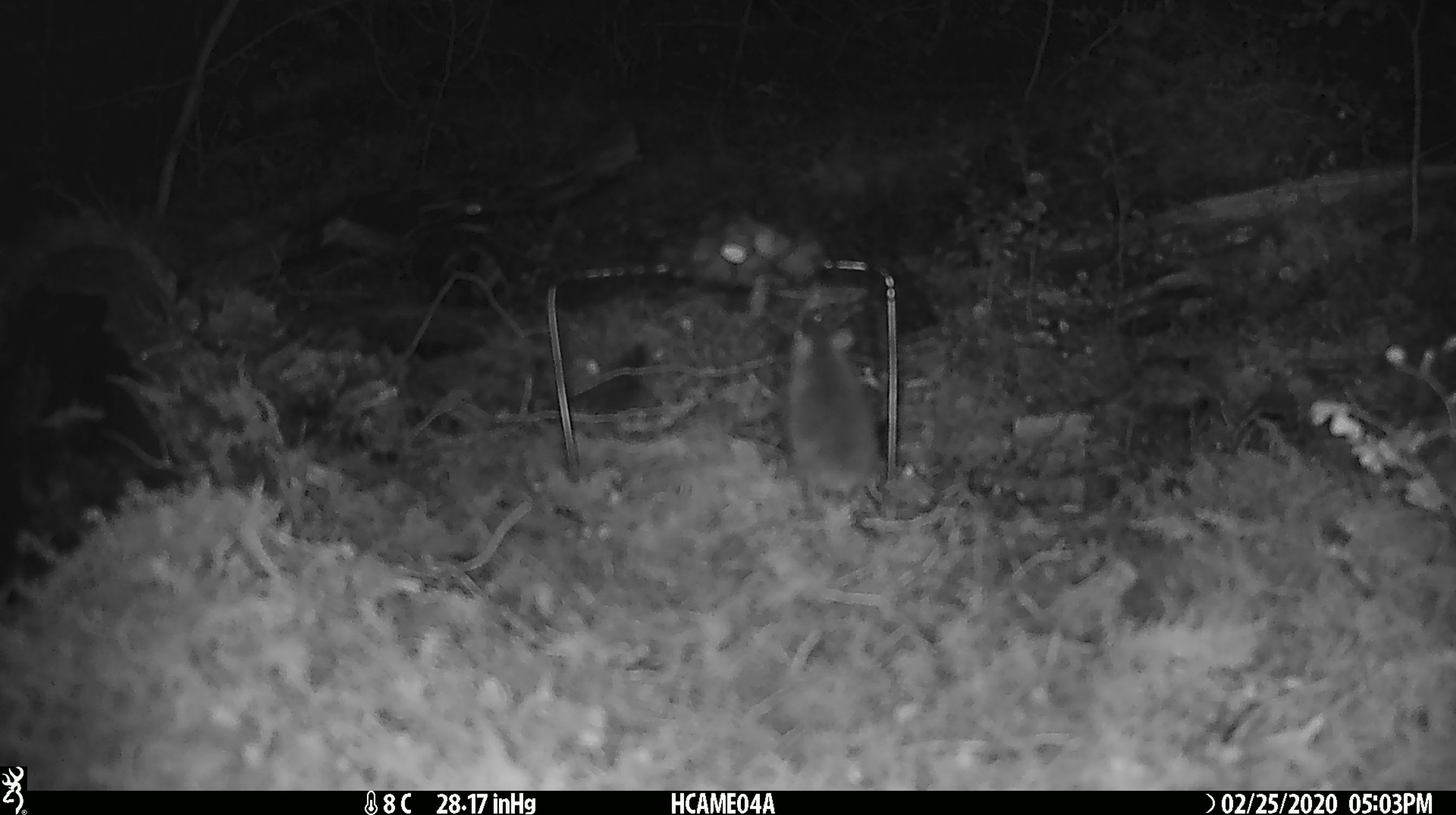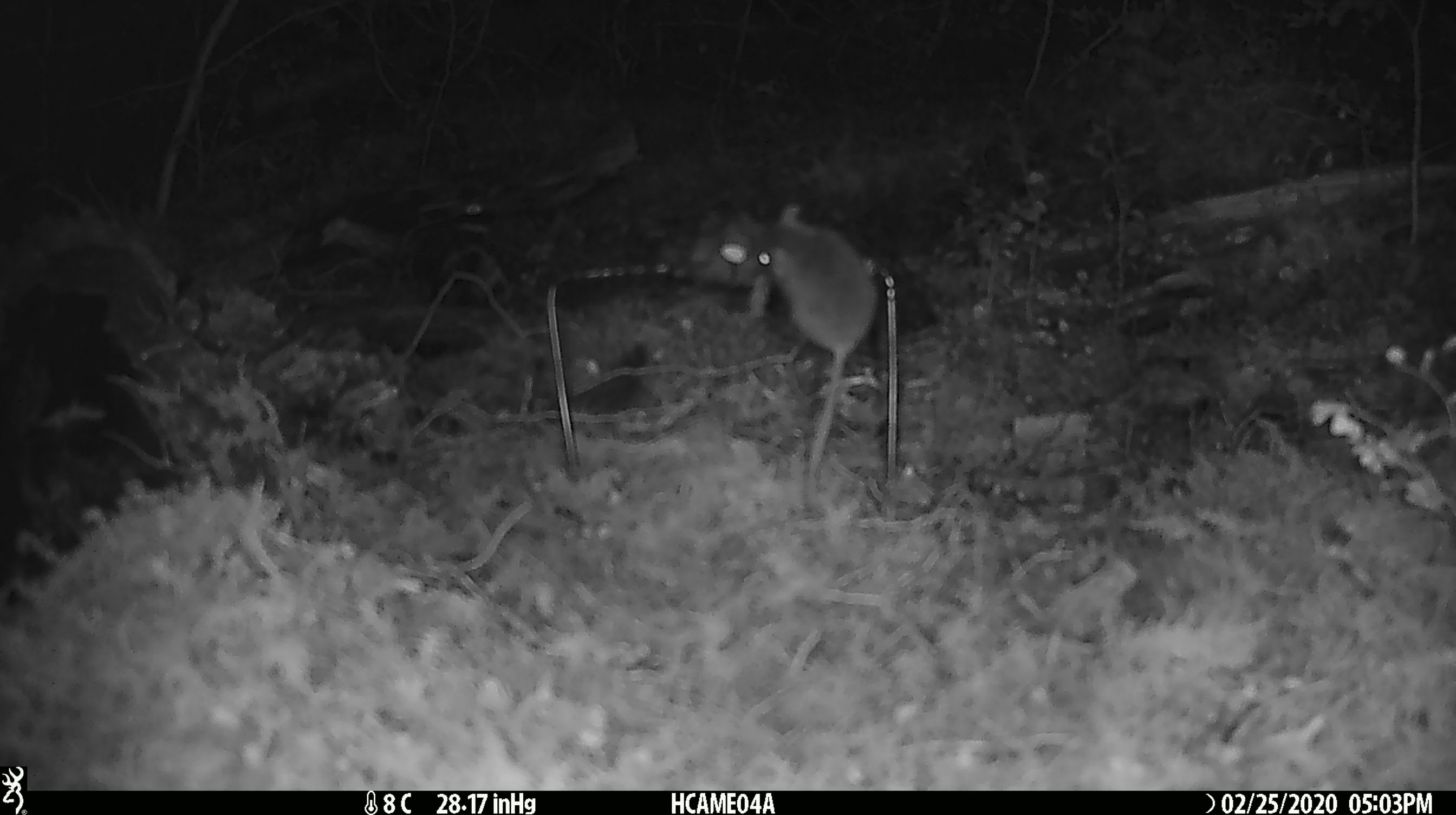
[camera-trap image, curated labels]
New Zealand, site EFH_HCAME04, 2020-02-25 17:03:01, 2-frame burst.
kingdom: Animalia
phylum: Chordata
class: Mammalia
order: Rodentia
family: Muridae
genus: Mus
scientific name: Mus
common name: mouse